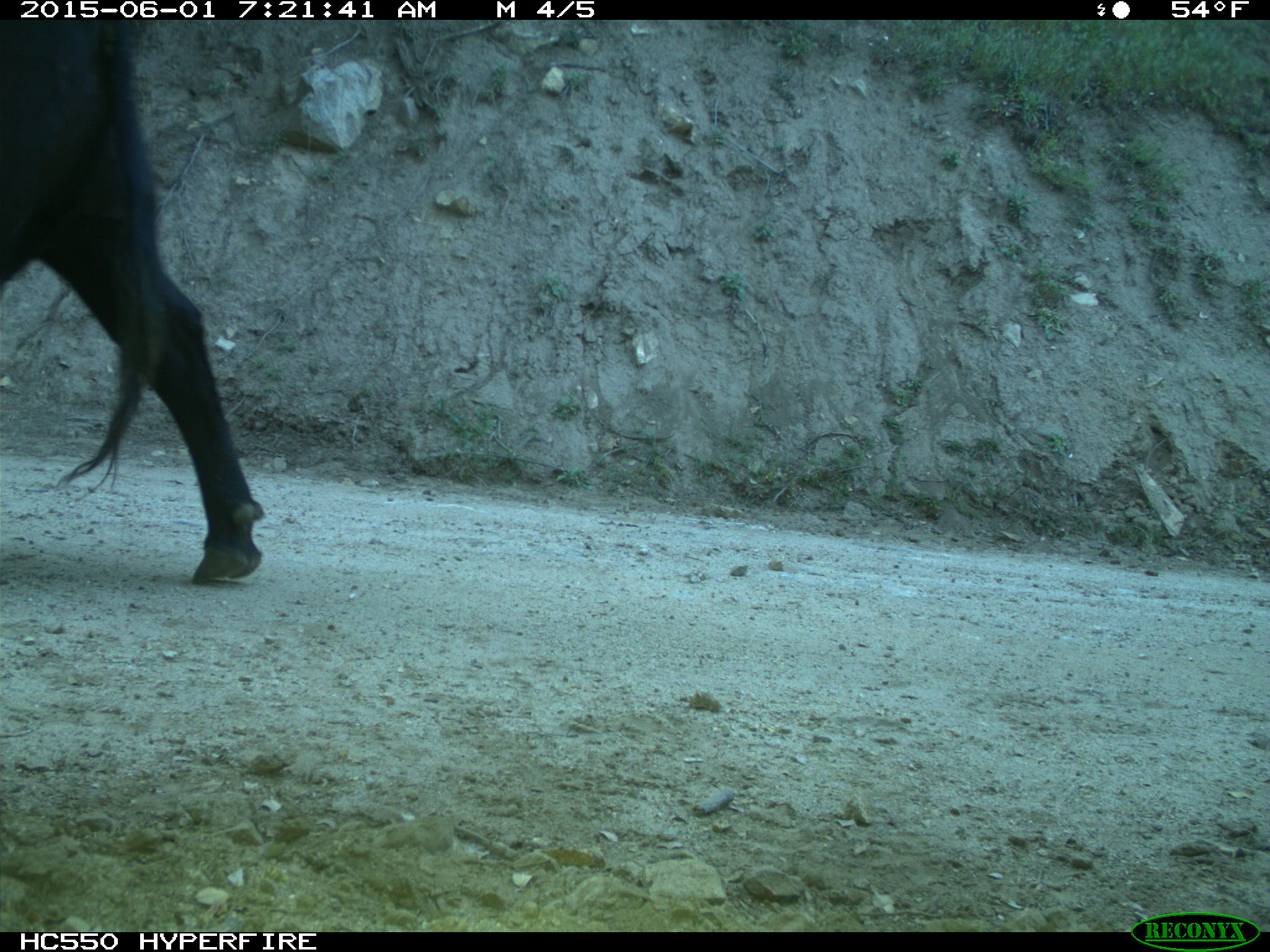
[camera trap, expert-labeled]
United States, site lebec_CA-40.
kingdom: Animalia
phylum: Chordata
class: Mammalia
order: Artiodactyla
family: Bovidae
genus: Bos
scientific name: Bos taurus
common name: domestic cow